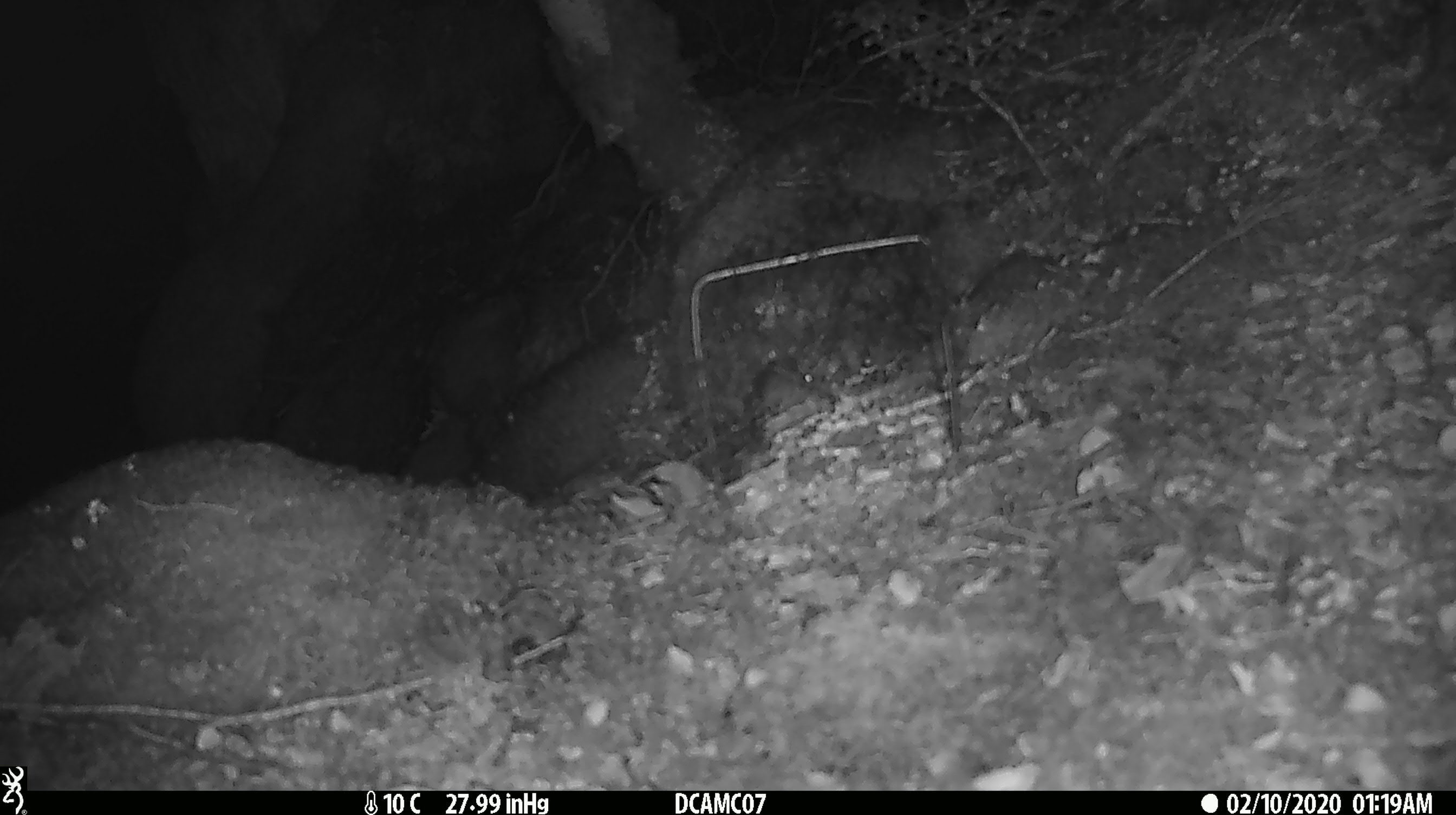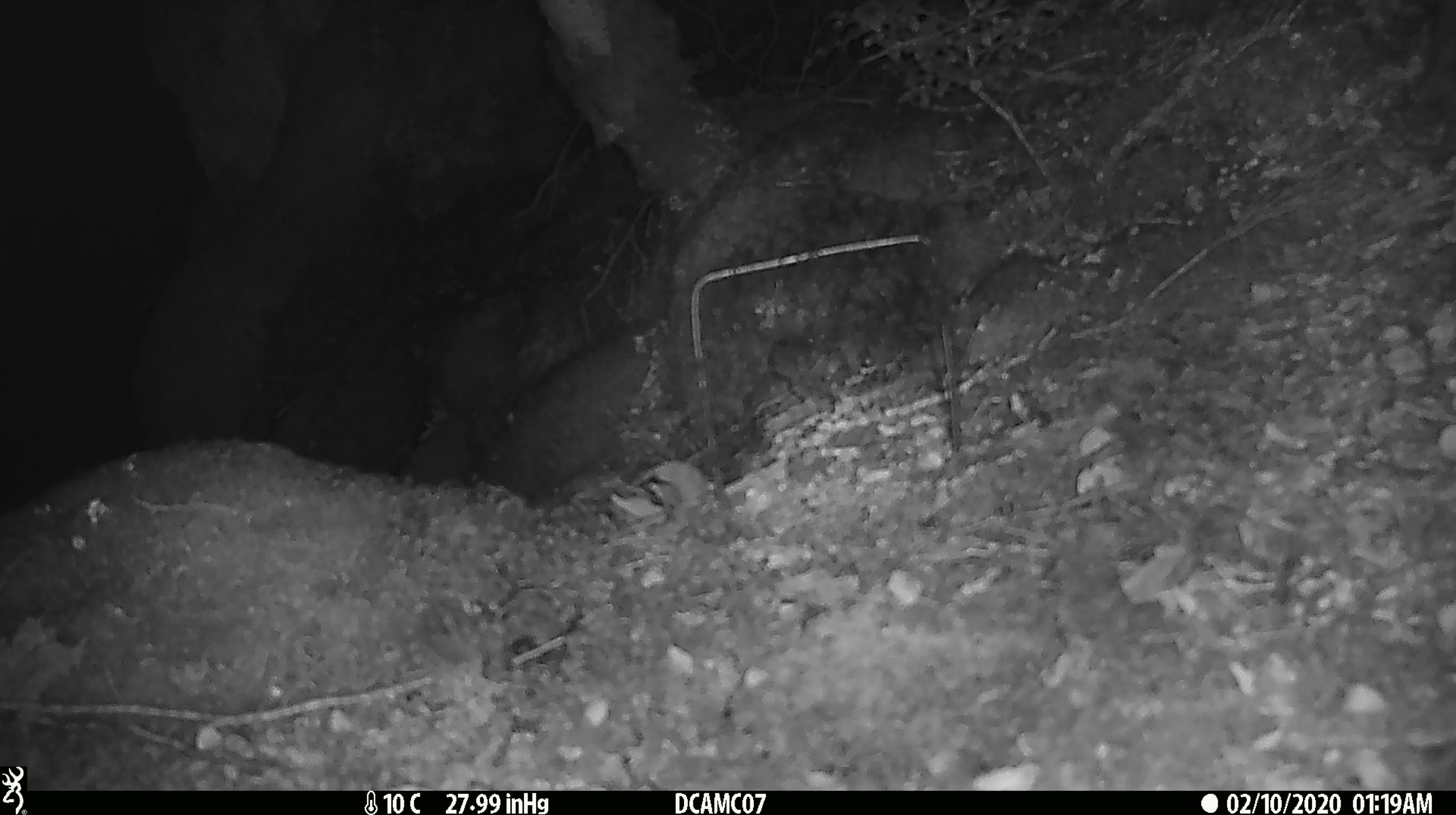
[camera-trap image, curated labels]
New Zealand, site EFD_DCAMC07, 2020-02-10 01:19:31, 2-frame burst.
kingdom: Animalia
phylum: Chordata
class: Mammalia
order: Rodentia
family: Muridae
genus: Mus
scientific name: Mus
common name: mouse